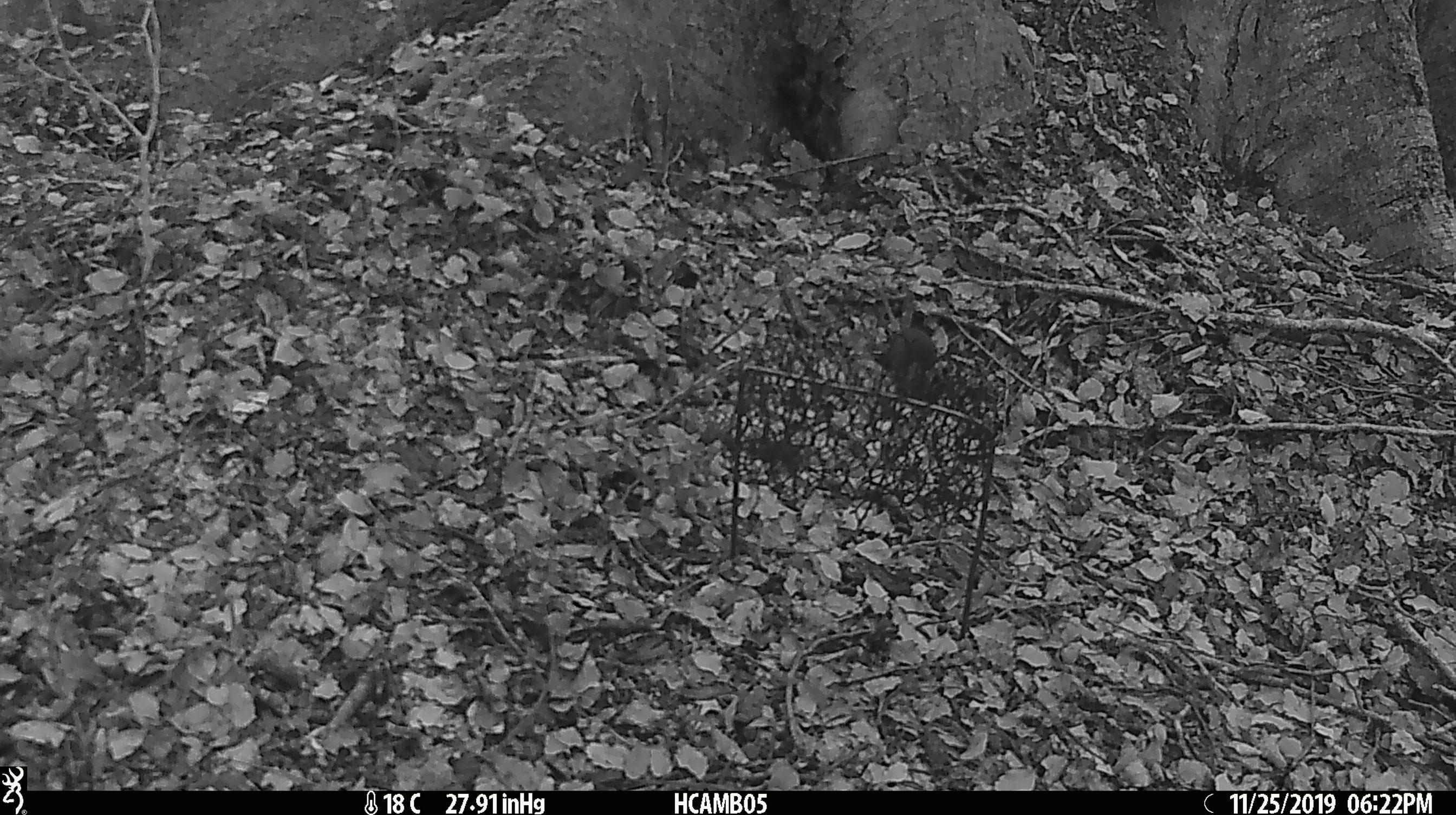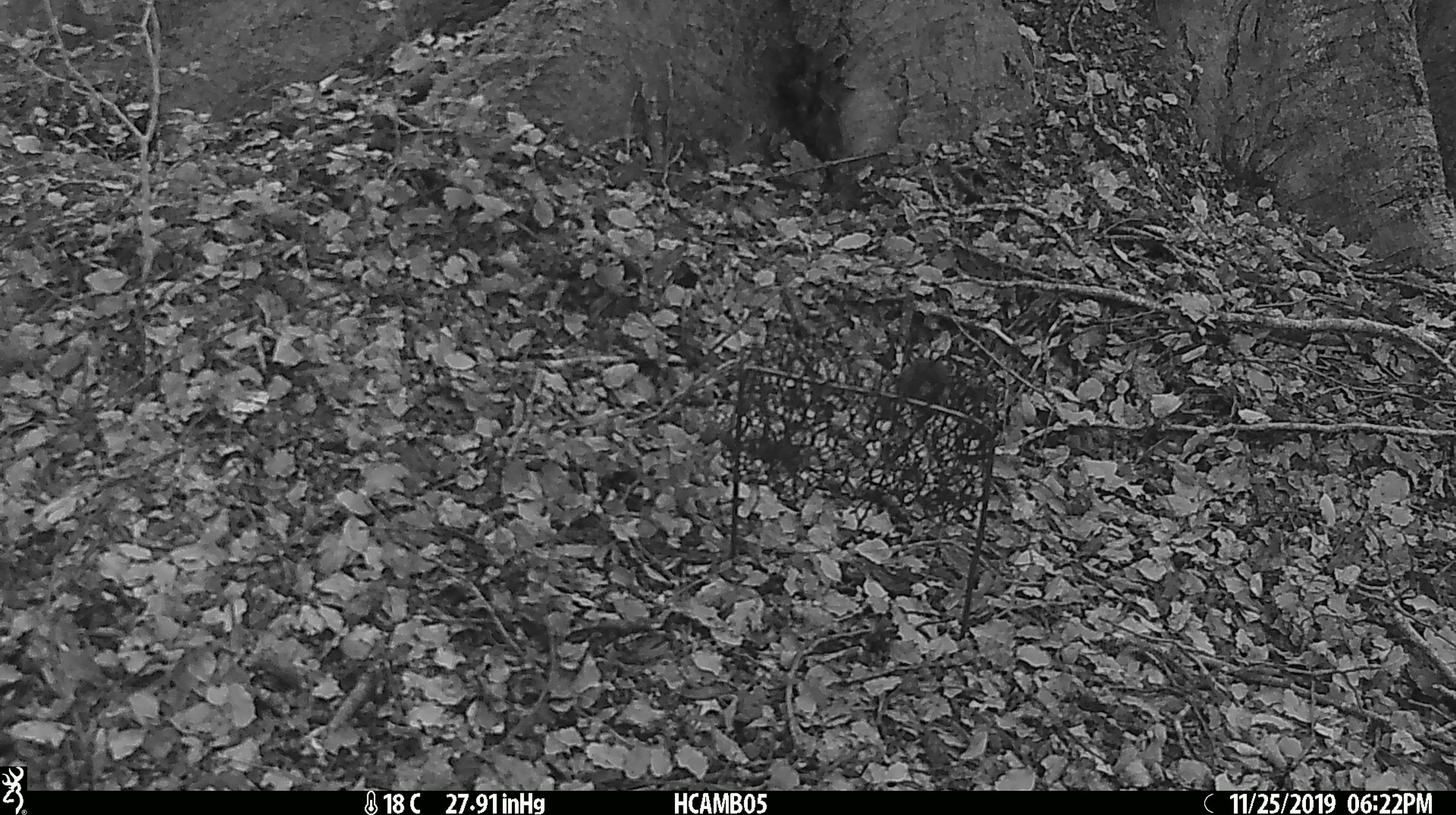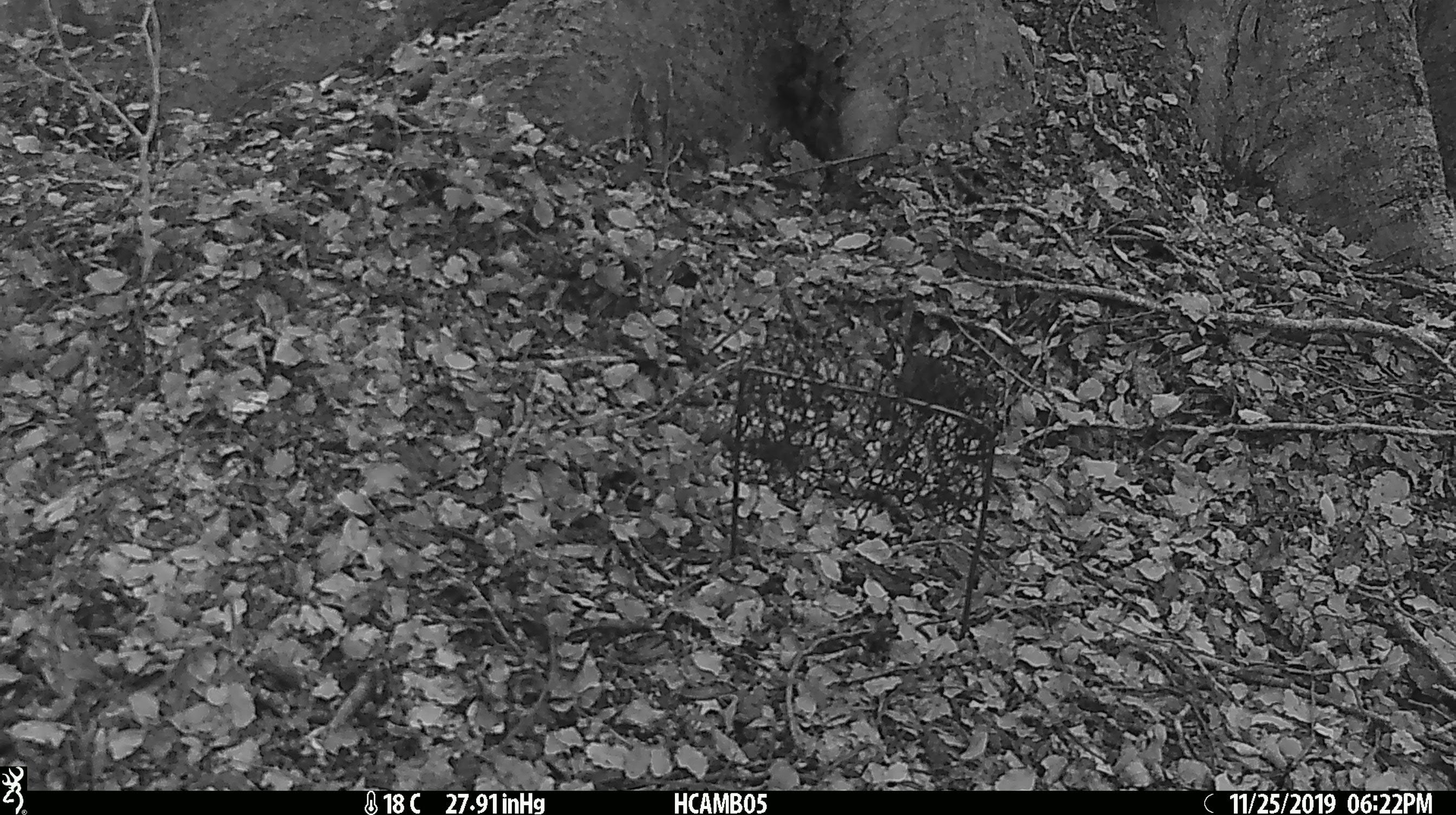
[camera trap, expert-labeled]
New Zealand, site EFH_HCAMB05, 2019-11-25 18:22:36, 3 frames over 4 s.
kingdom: Animalia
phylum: Chordata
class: Mammalia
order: Rodentia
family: Muridae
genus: Mus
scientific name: Mus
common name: mouse